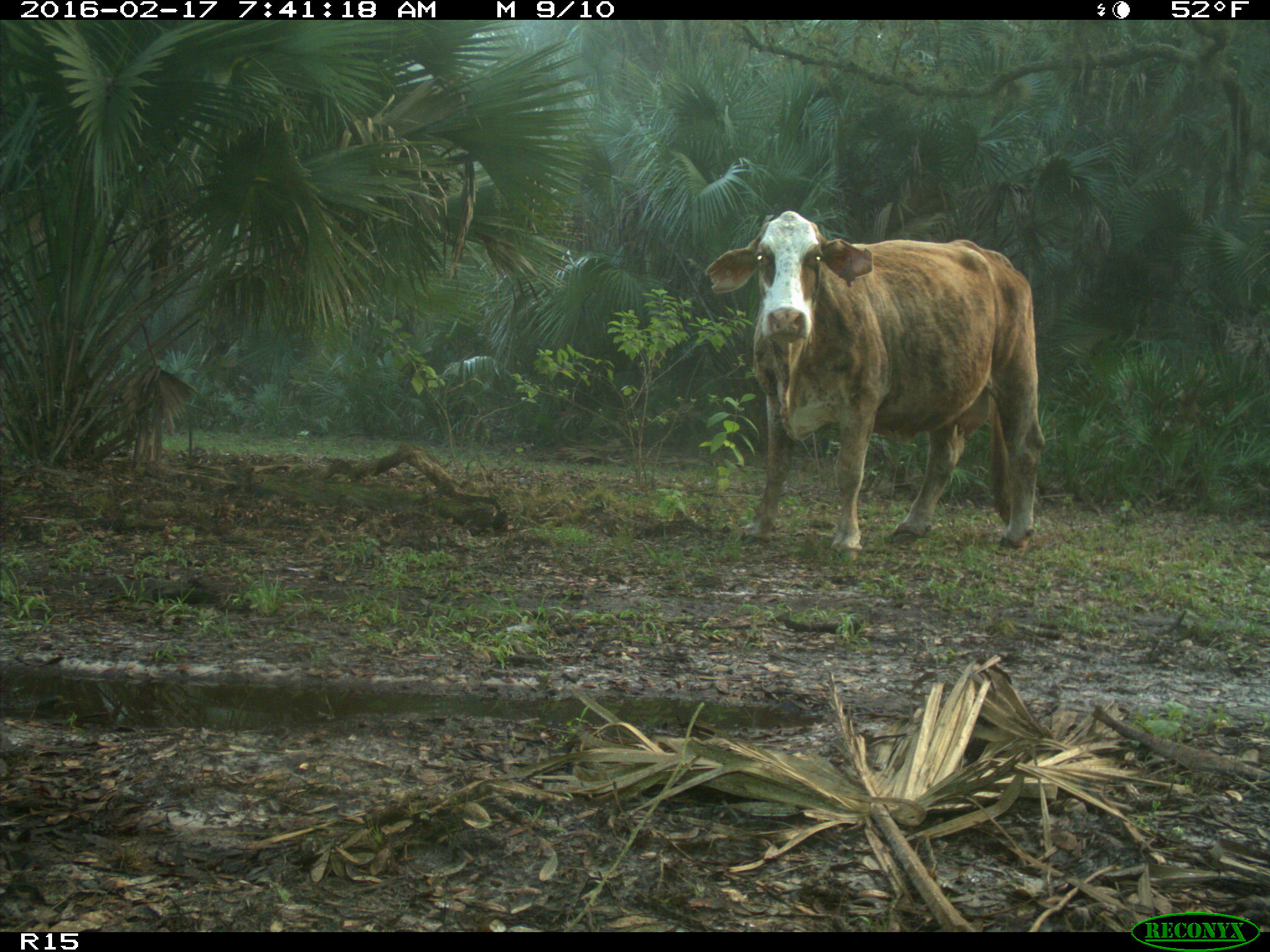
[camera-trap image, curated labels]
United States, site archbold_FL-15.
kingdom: Animalia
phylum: Chordata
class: Mammalia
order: Artiodactyla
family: Bovidae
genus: Bos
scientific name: Bos taurus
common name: domestic cow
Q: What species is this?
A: Bos taurus (domestic cow).